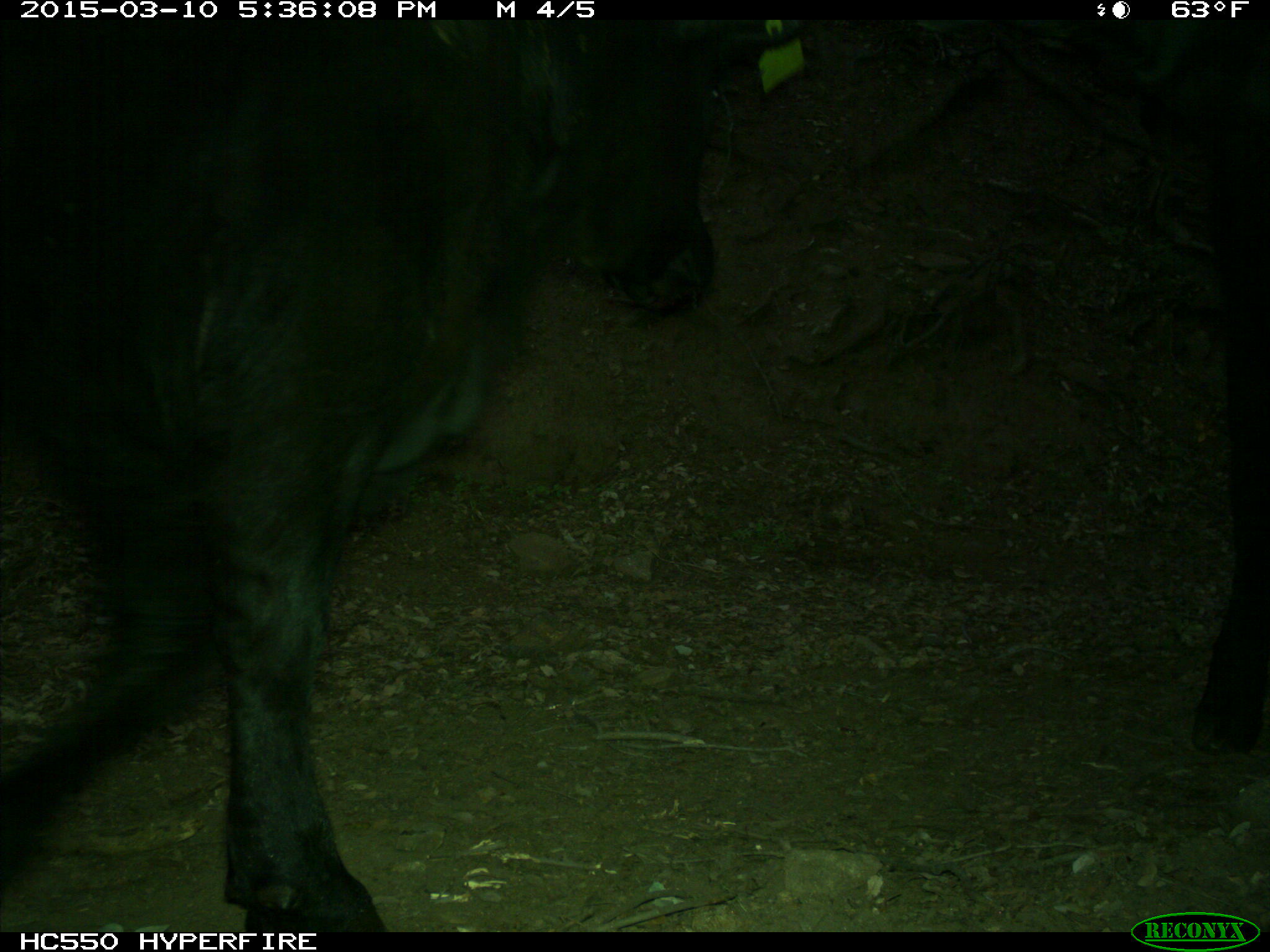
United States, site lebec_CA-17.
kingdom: Animalia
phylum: Chordata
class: Mammalia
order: Artiodactyla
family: Bovidae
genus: Bos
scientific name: Bos taurus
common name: domestic cow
Bos taurus (domestic cow).